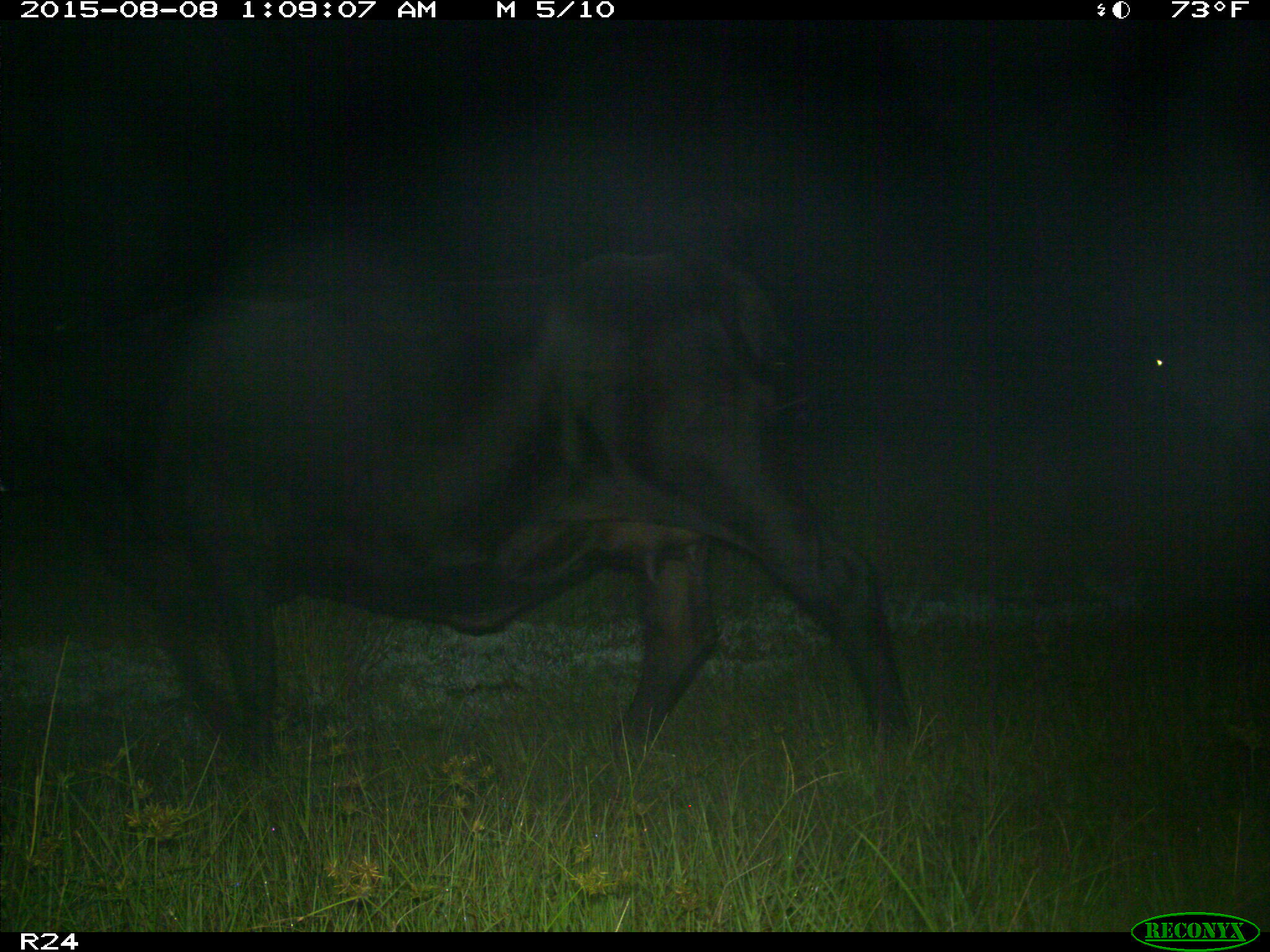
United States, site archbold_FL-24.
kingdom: Animalia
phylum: Chordata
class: Mammalia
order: Artiodactyla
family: Bovidae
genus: Bos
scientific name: Bos taurus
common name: domestic cow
Bos taurus (domestic cow).